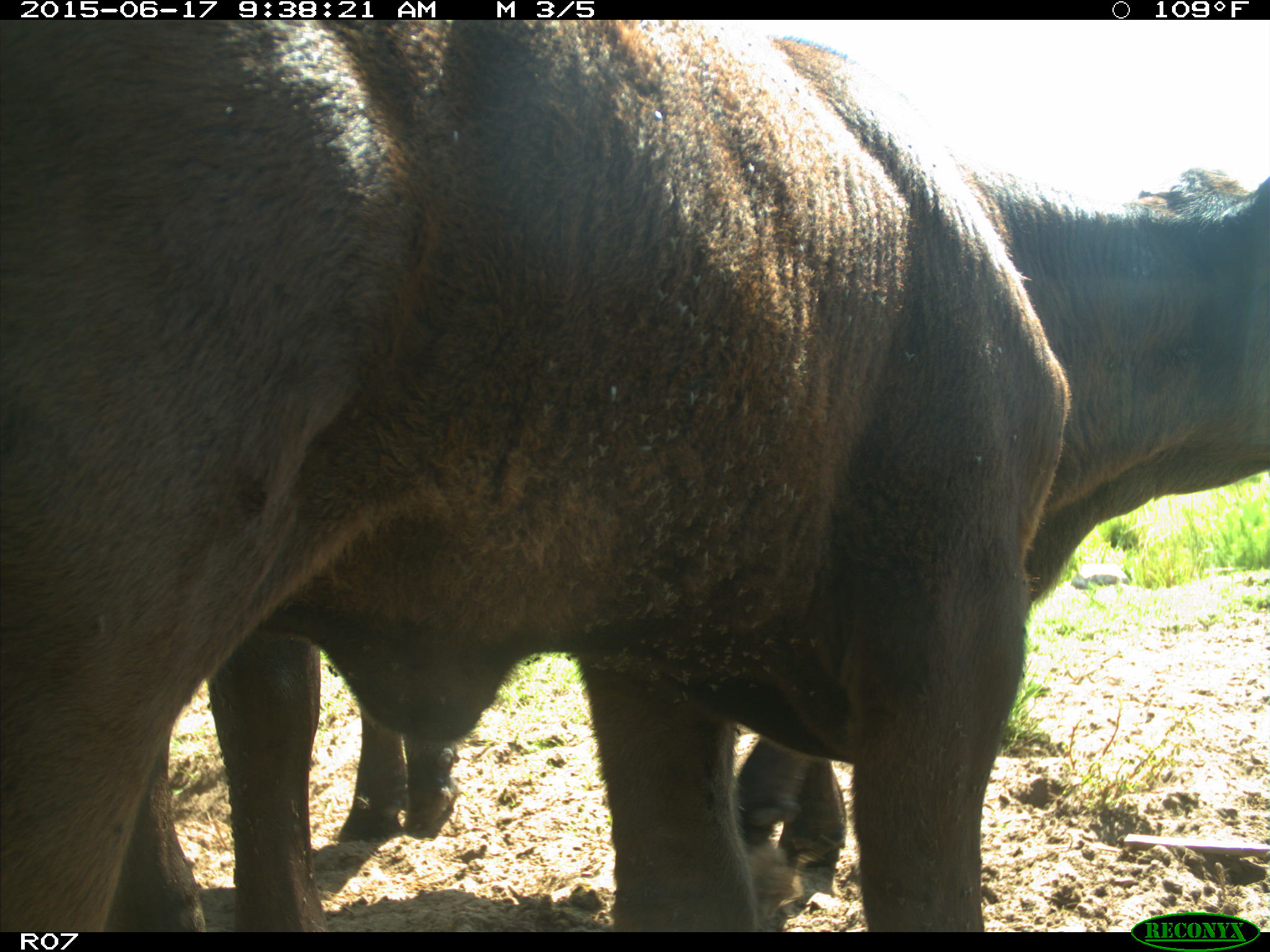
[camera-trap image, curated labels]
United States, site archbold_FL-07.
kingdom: Animalia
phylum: Chordata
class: Mammalia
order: Artiodactyla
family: Bovidae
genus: Bos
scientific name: Bos taurus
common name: domestic cow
Bos taurus (domestic cow).